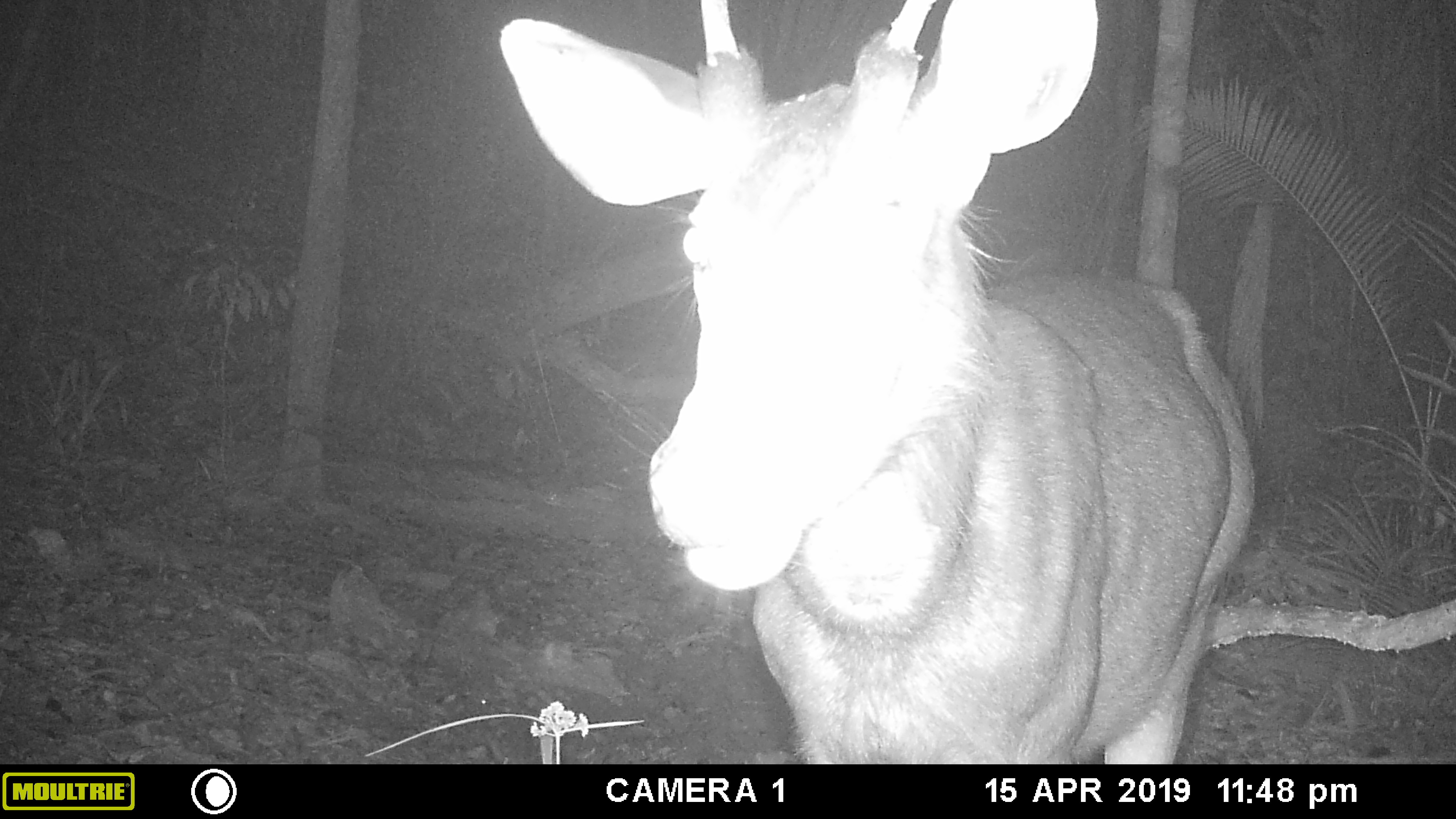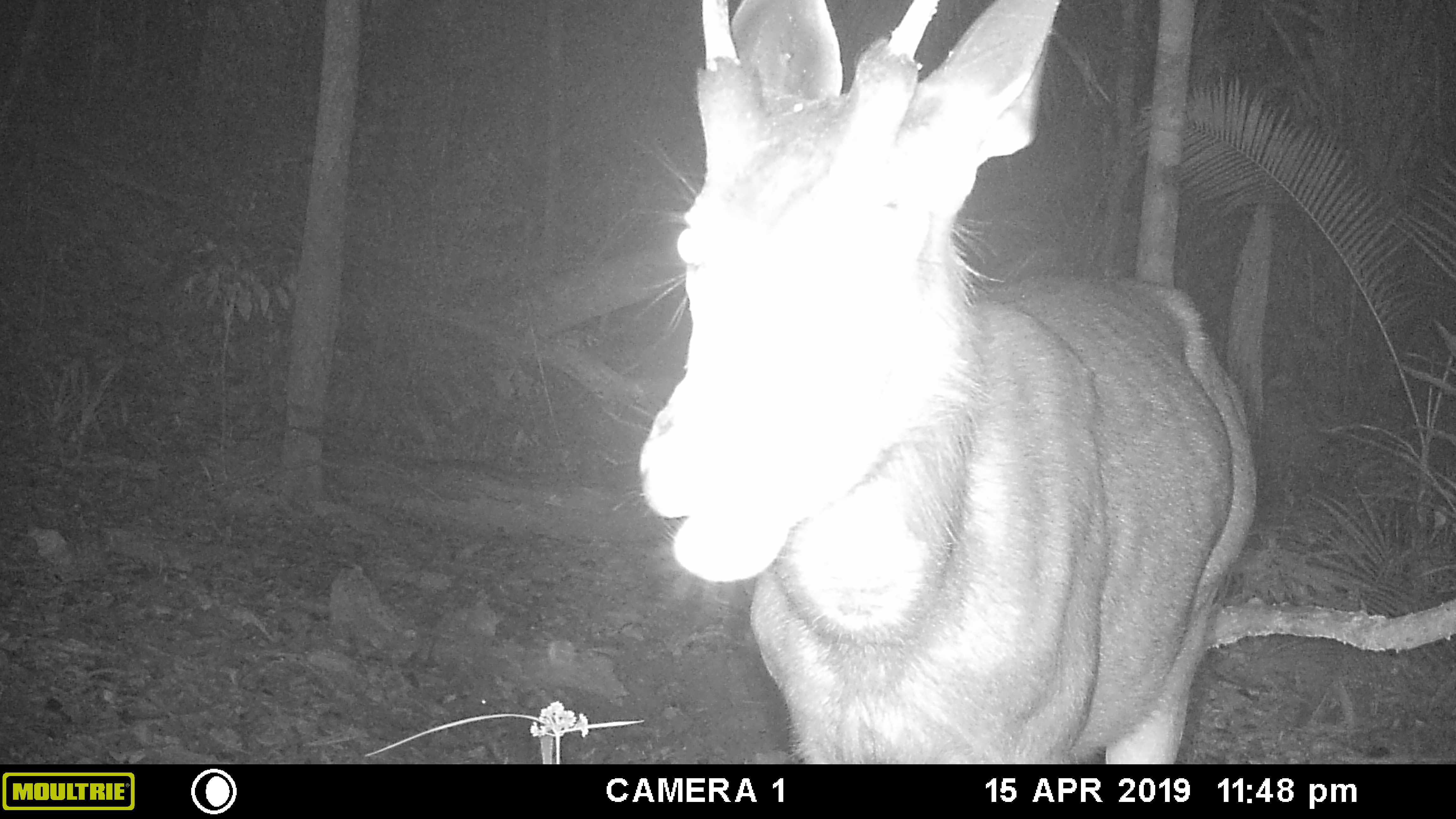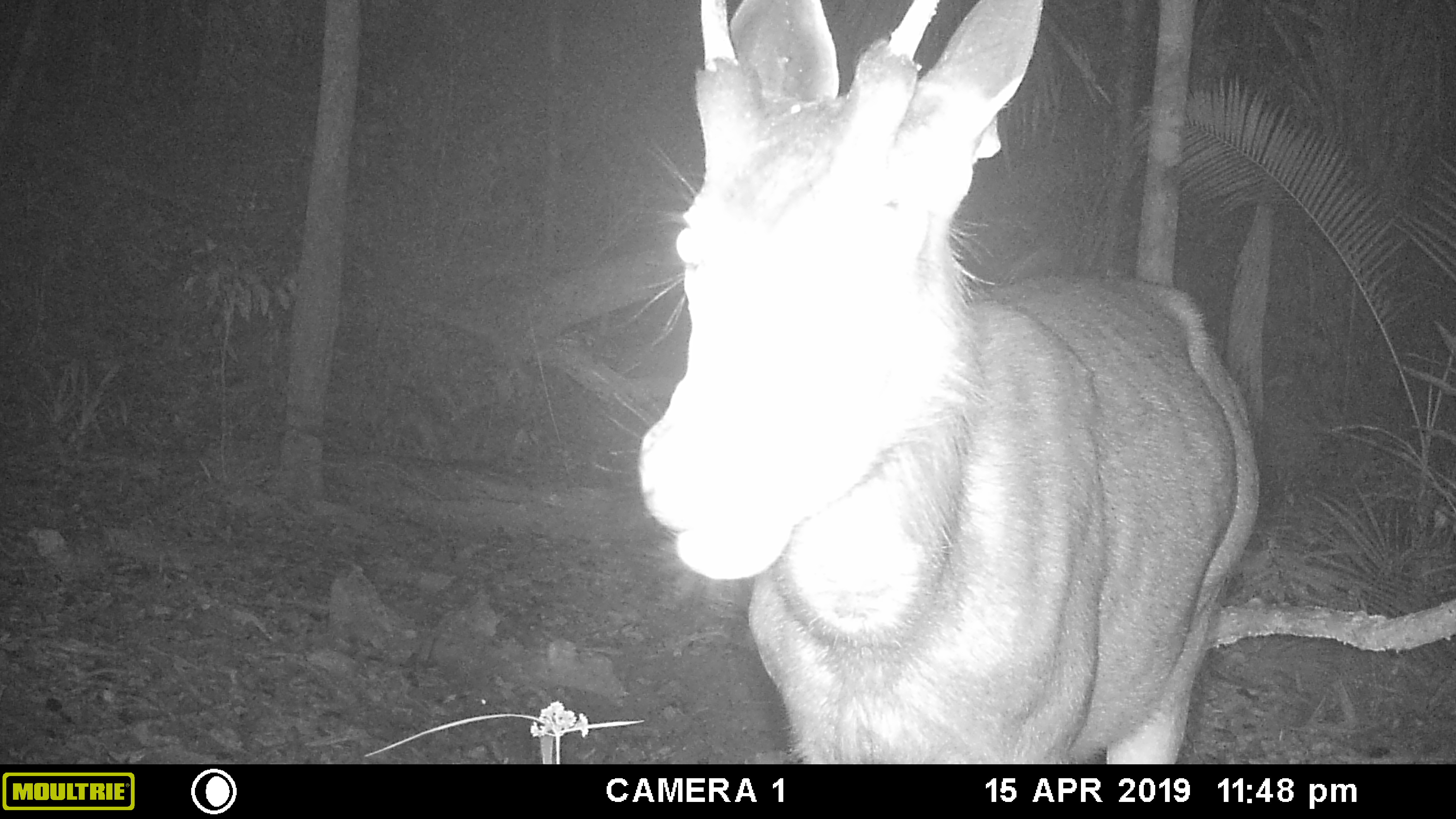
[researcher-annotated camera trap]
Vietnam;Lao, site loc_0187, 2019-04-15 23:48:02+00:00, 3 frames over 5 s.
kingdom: Animalia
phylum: Chordata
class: Mammalia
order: Artiodactyla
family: Cervidae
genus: Rusa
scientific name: Rusa unicolor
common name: sambar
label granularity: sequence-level